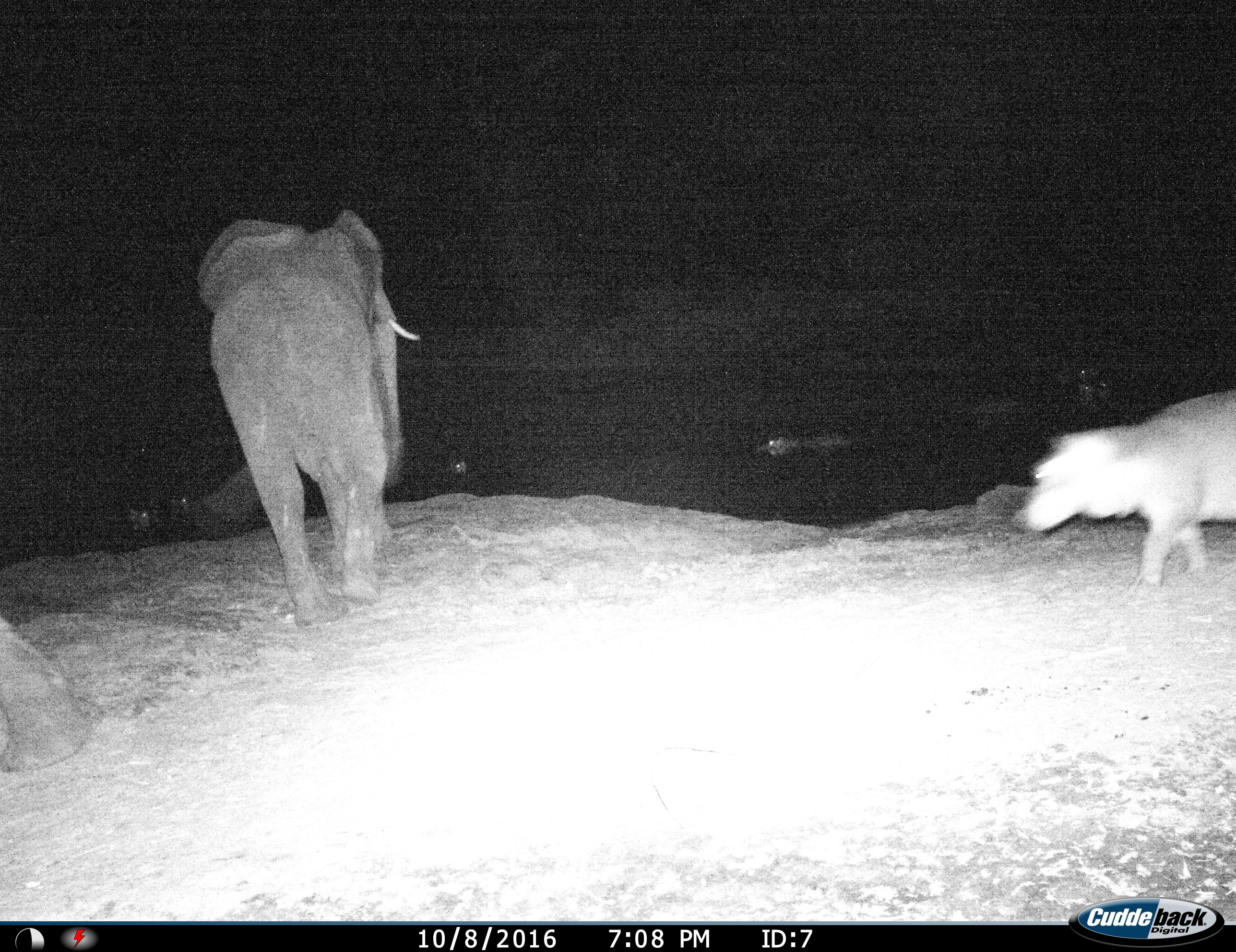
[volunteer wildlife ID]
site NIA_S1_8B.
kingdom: Animalia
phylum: Chordata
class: Mammalia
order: Proboscidea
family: Elephantidae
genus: Loxodonta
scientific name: Loxodonta africana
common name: african bush elephant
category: elephant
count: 1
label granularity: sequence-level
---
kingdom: Animalia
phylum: Chordata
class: Mammalia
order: Artiodactyla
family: Hippopotamidae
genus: Hippopotamus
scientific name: Hippopotamus amphibius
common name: hippopotamus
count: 1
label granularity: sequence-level